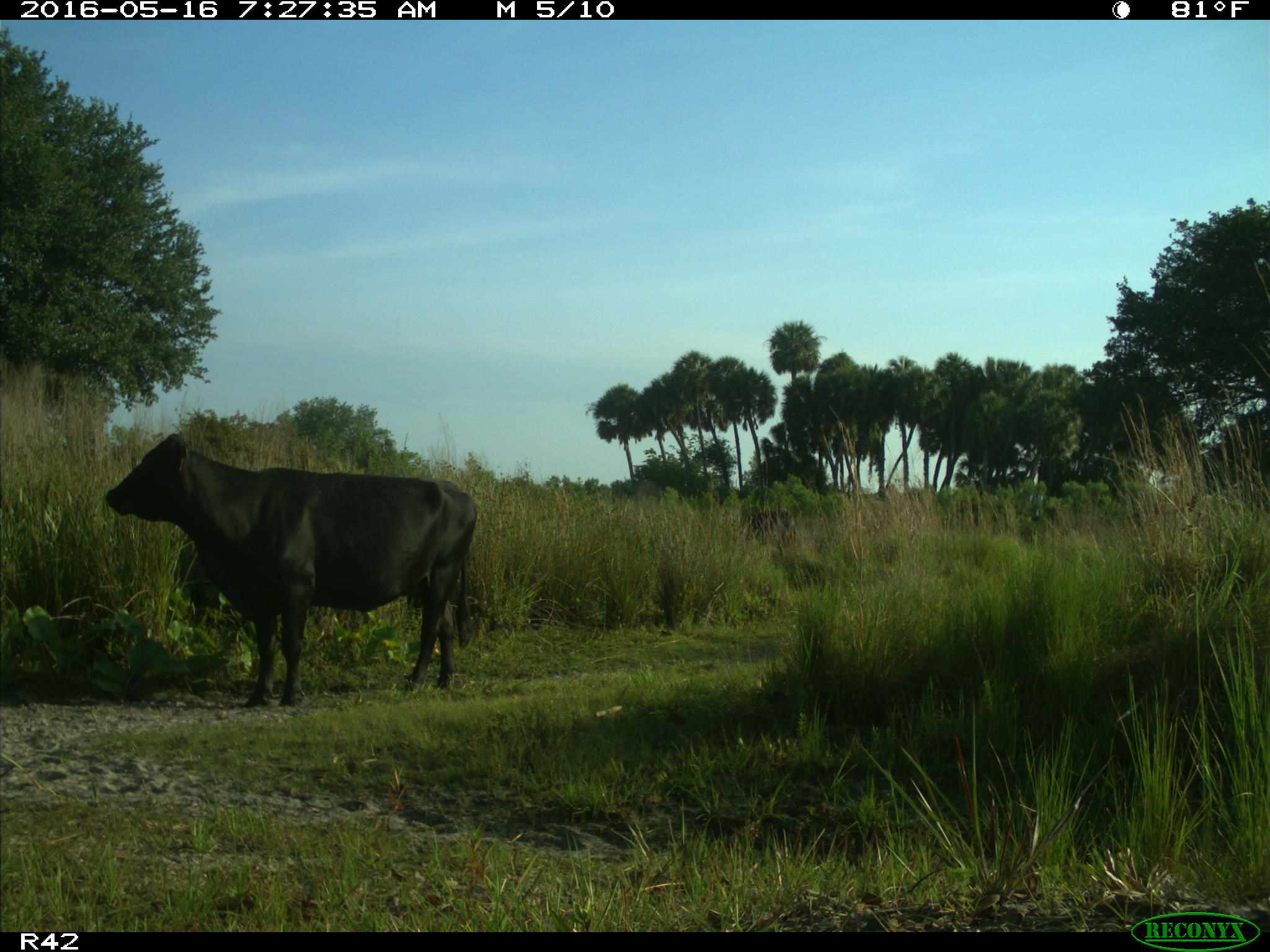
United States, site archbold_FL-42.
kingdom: Animalia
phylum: Chordata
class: Mammalia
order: Artiodactyla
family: Bovidae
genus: Bos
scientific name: Bos taurus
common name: domestic cow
Bos taurus (domestic cow).